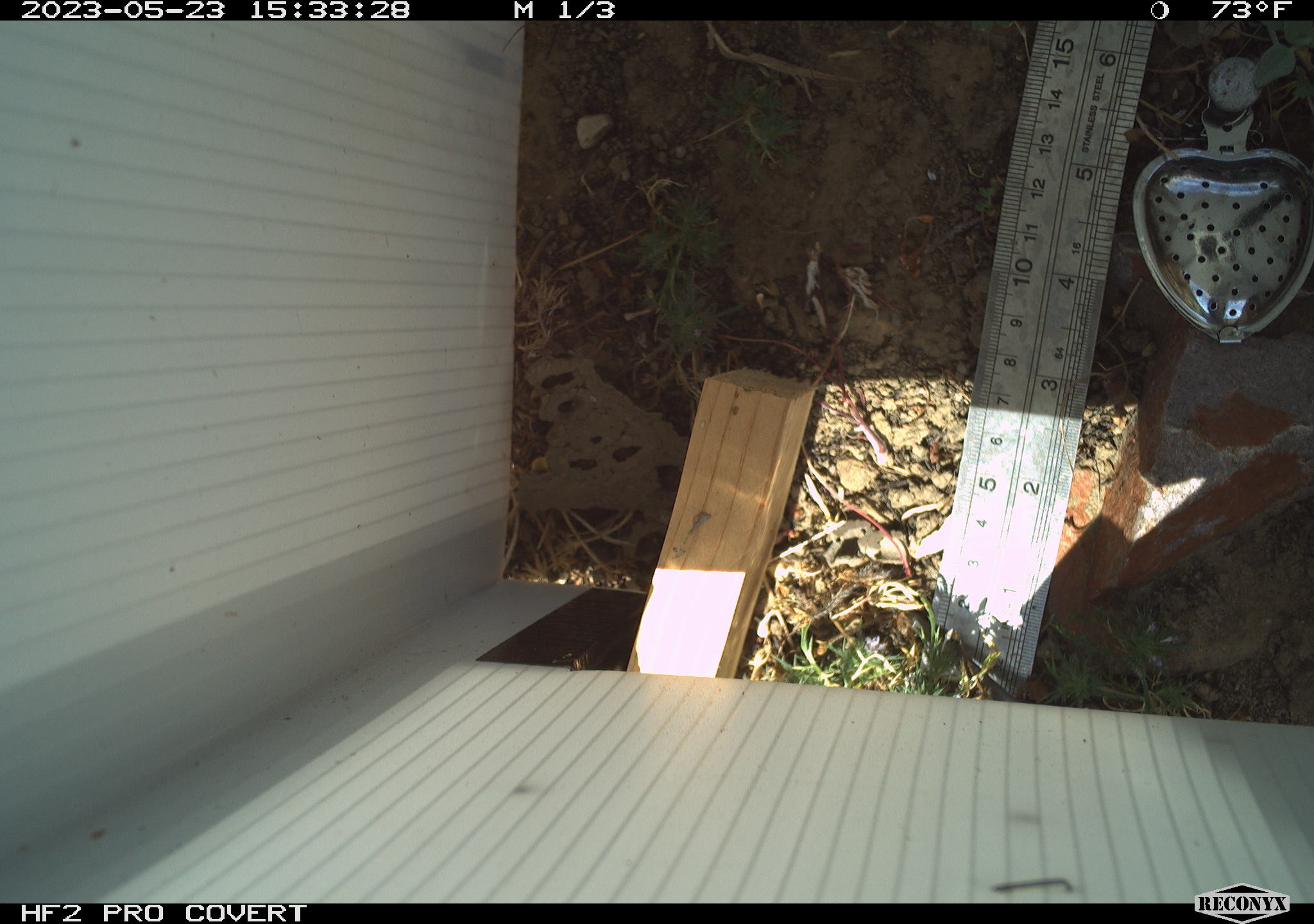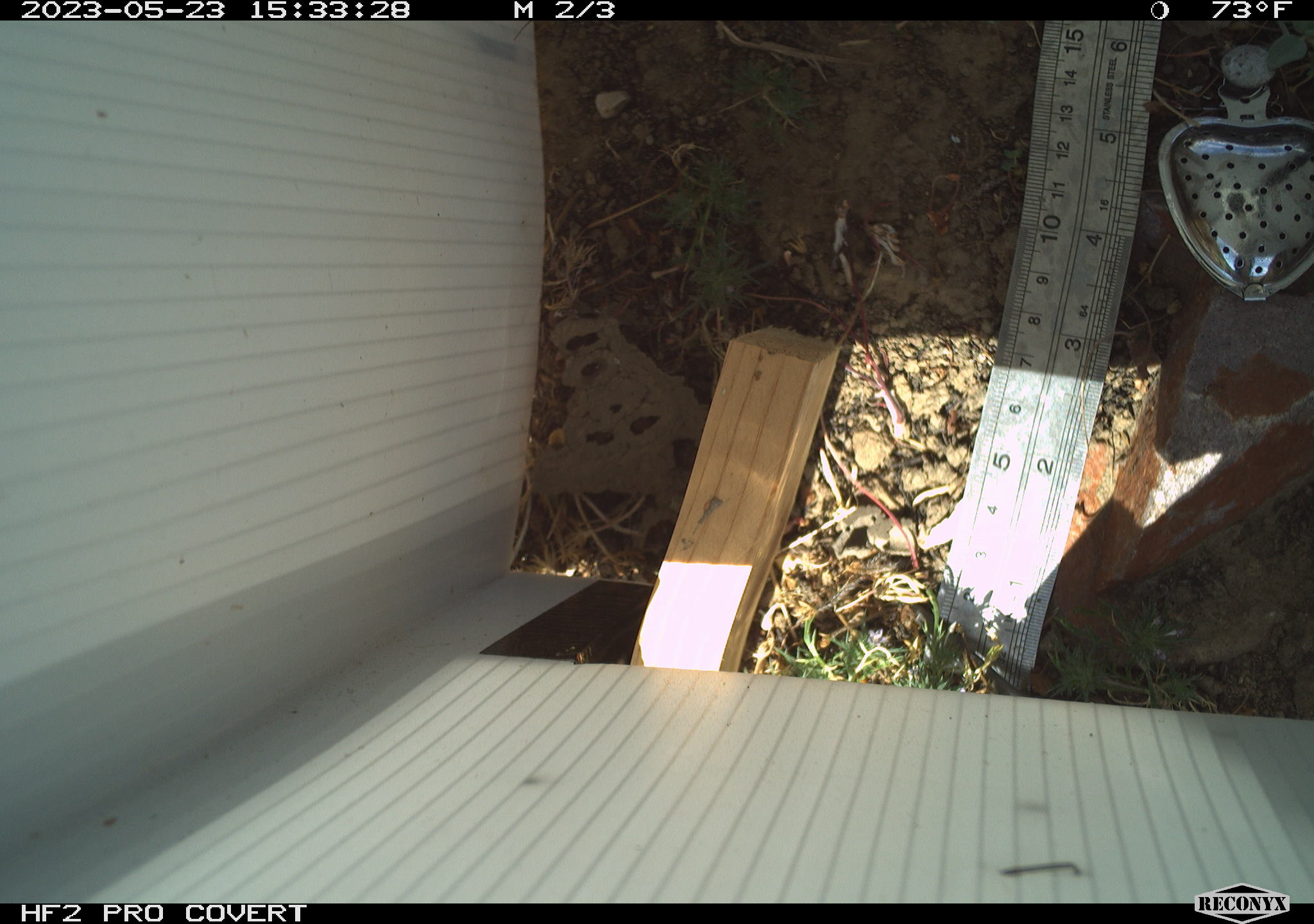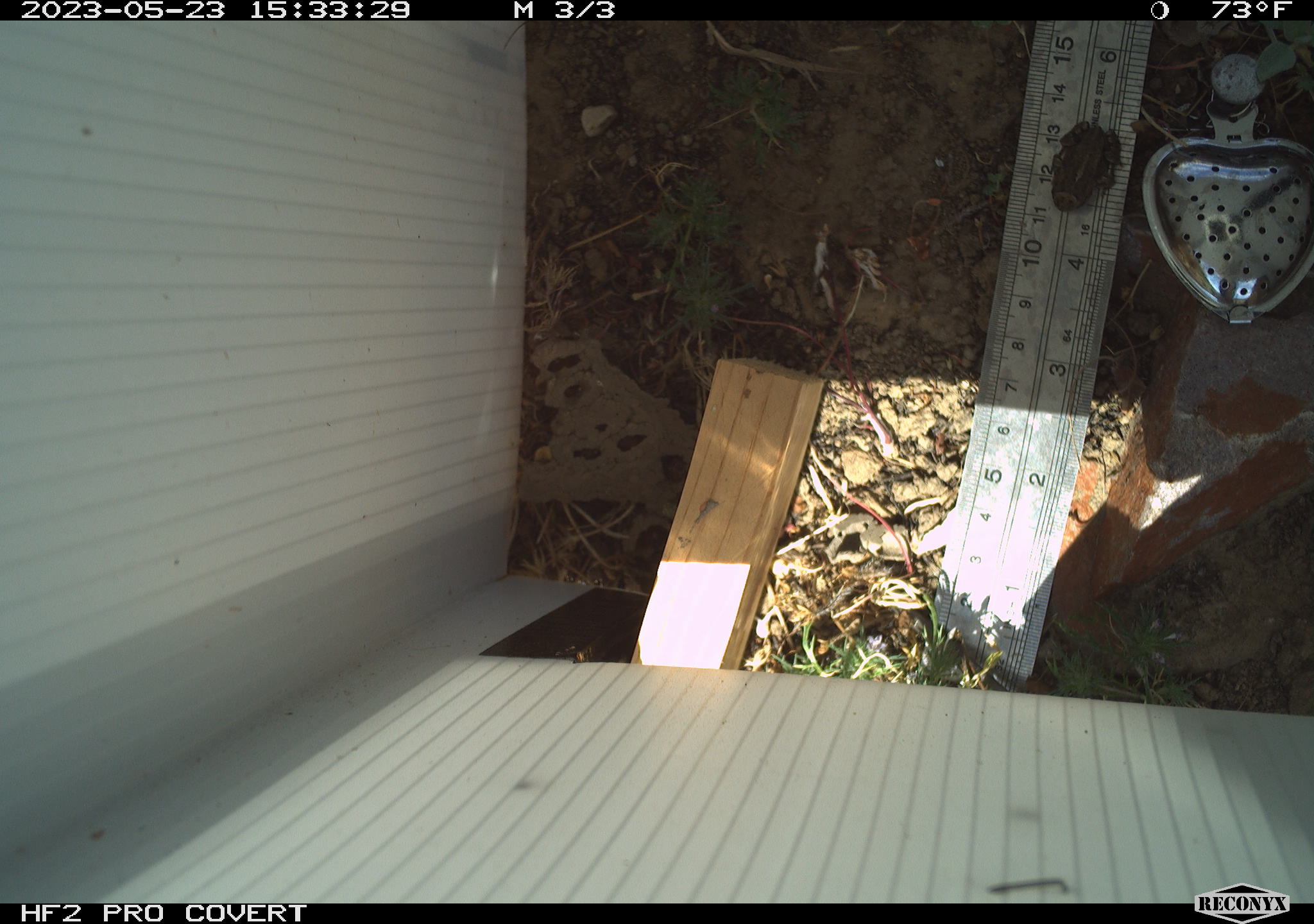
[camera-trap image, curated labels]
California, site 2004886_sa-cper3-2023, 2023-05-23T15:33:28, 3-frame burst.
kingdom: Animalia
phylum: Chordata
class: Amphibia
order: Anura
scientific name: Anura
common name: frogs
Frogs (Anura).